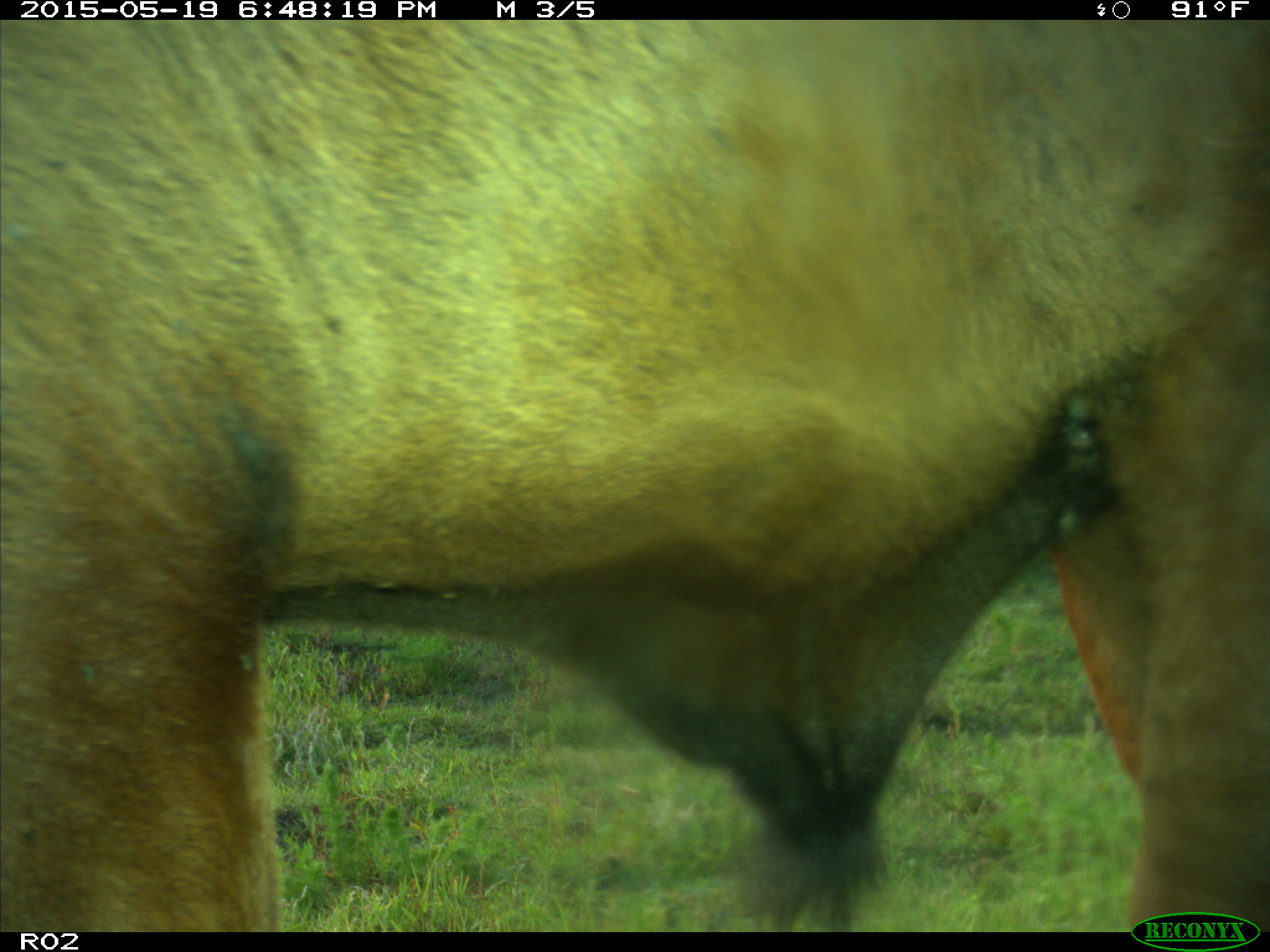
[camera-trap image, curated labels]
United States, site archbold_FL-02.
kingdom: Animalia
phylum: Chordata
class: Mammalia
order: Artiodactyla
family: Bovidae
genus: Bos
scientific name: Bos taurus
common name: domestic cow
Bos taurus (domestic cow).